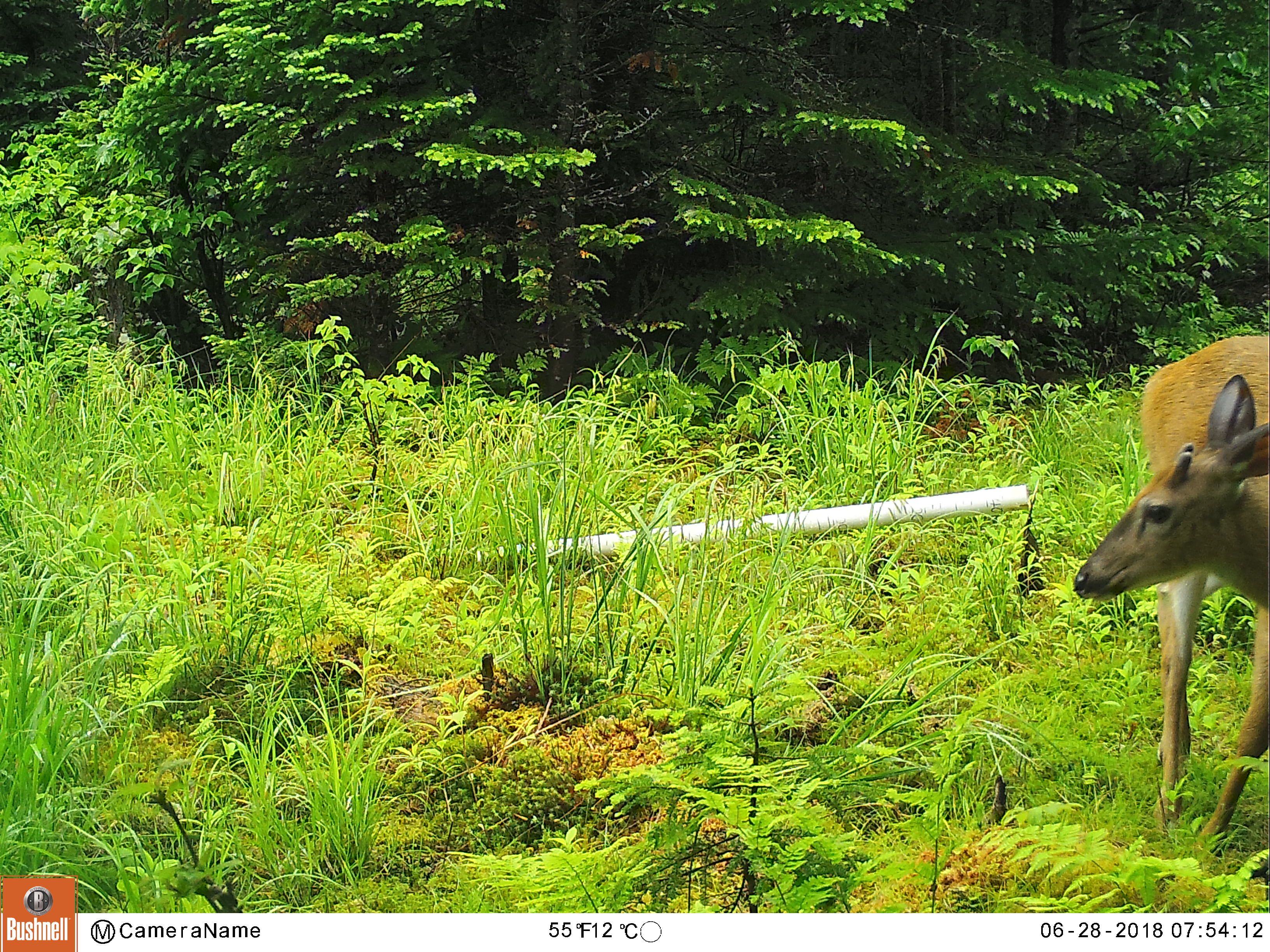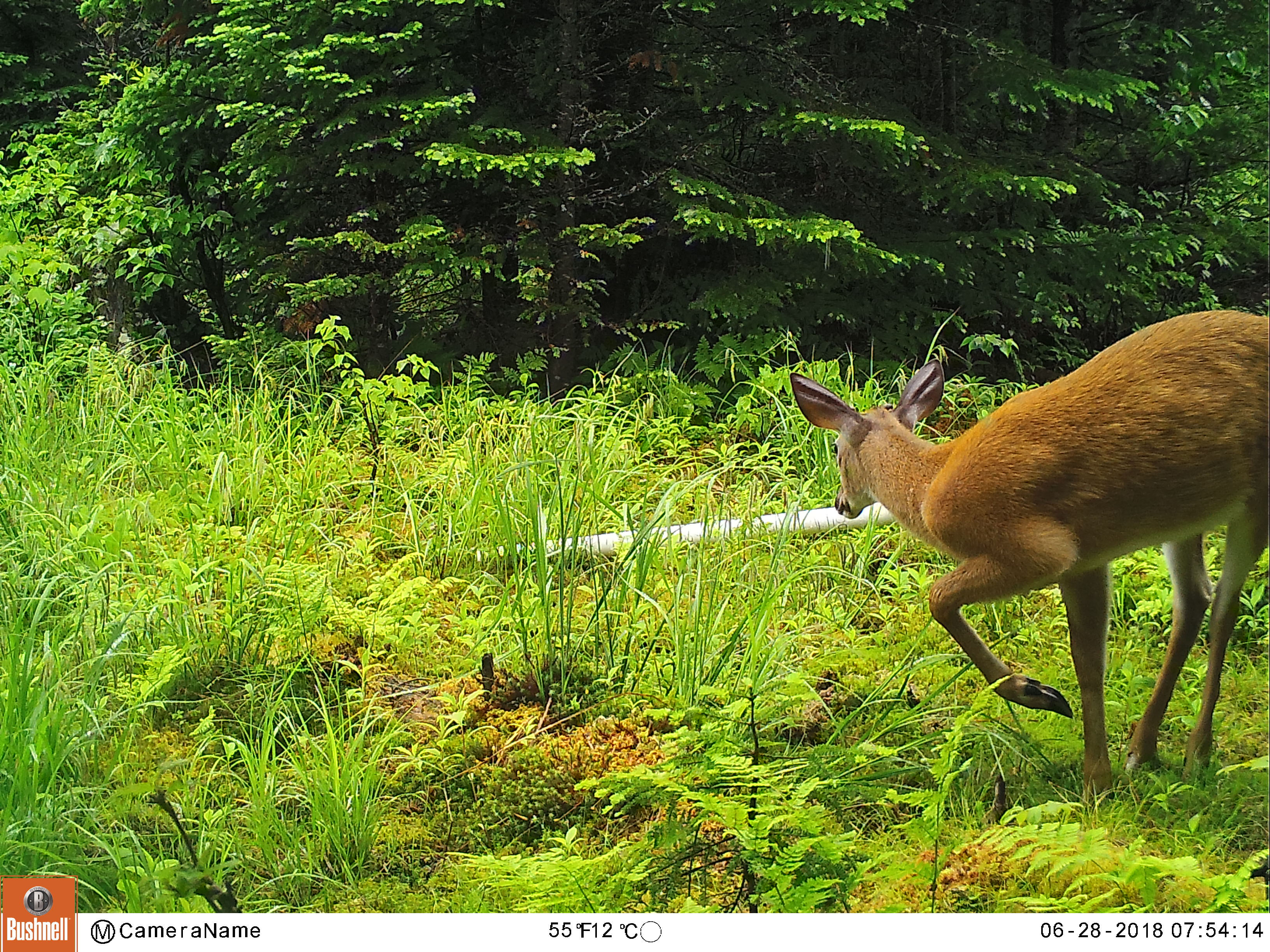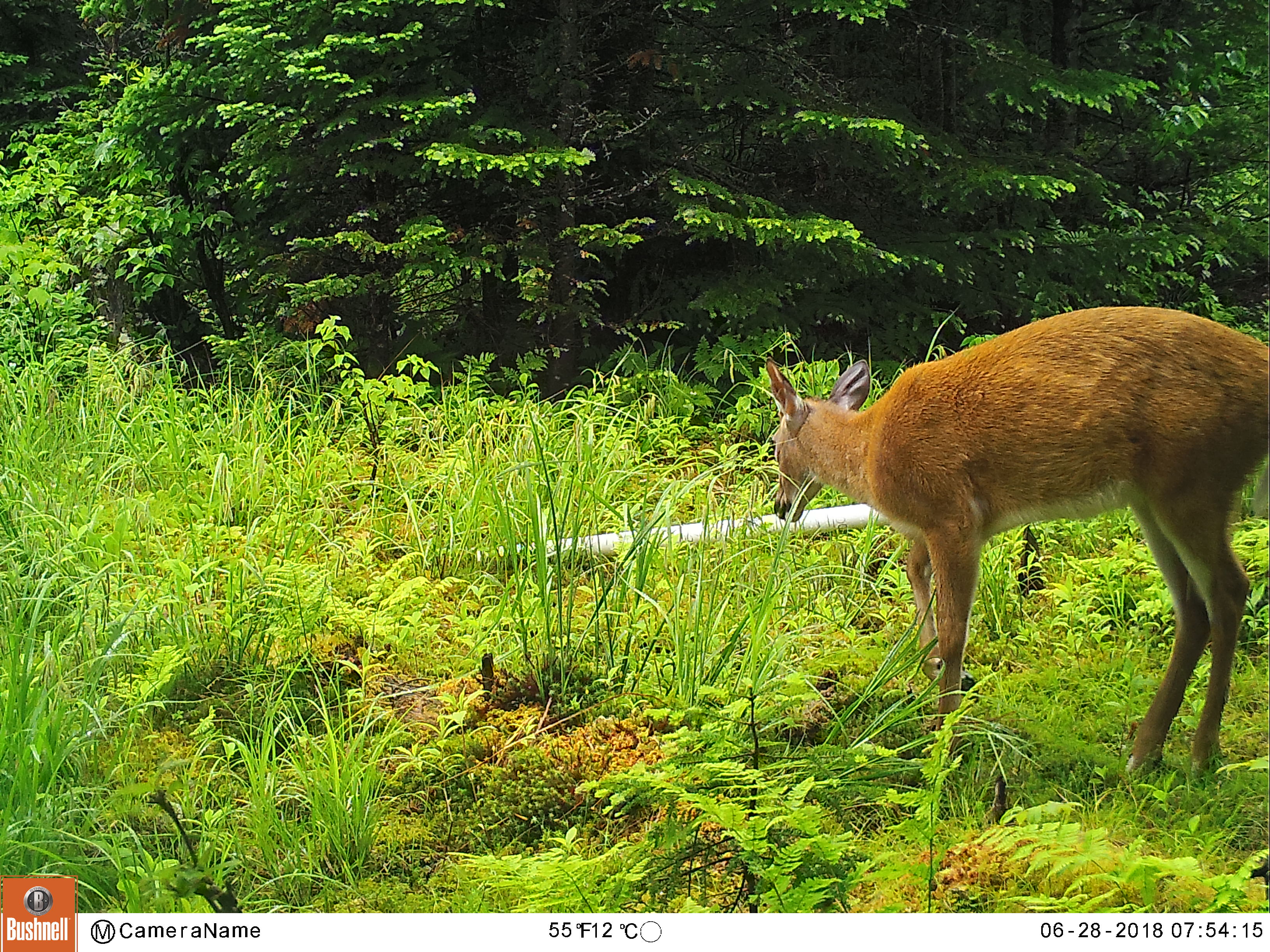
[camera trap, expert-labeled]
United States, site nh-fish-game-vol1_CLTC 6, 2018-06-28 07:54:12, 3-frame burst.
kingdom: Animalia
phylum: Chordata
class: Mammalia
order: Artiodactyla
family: Cervidae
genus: Odocoileus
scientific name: Odocoileus virginianus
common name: white-tailed deer